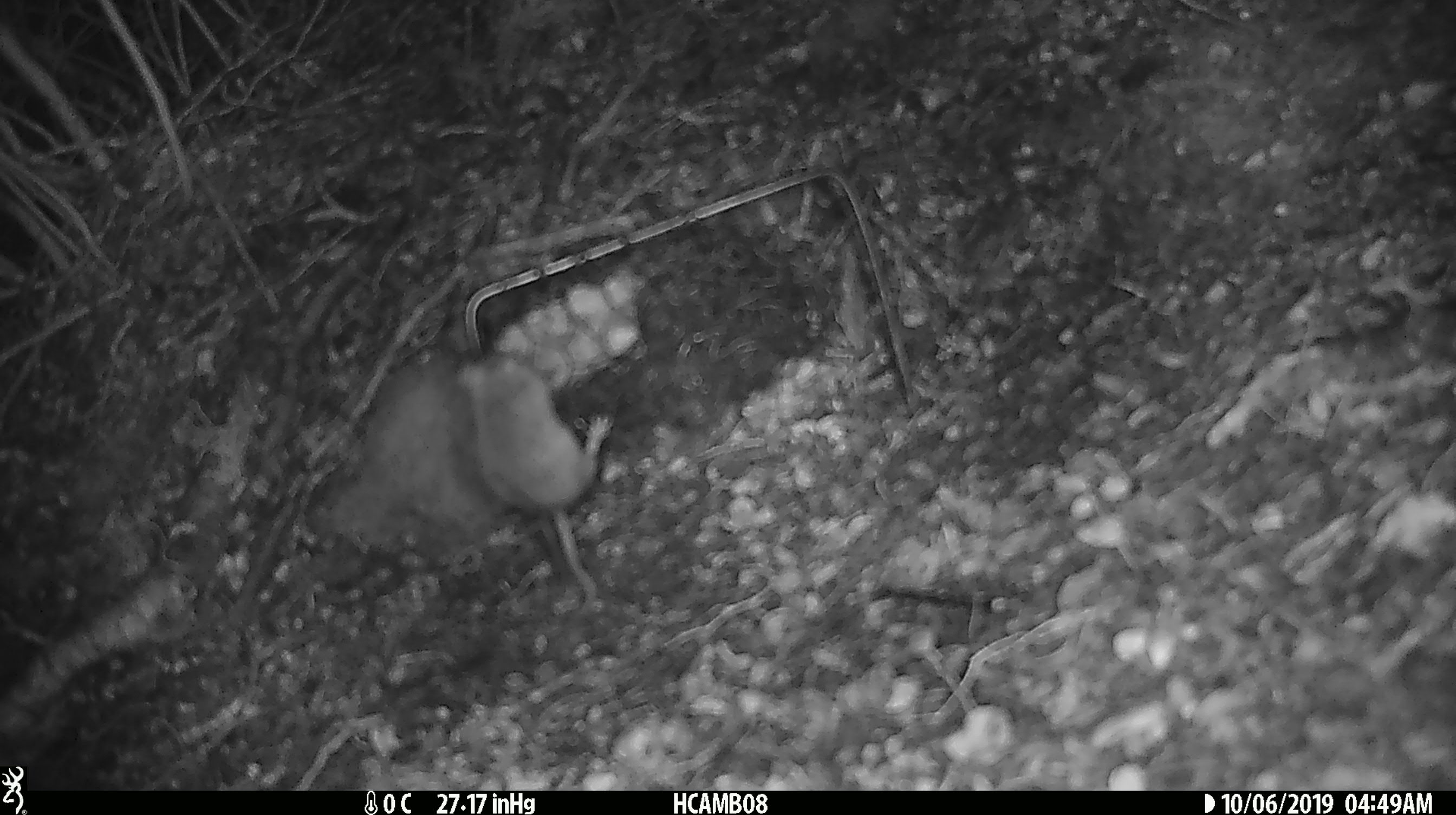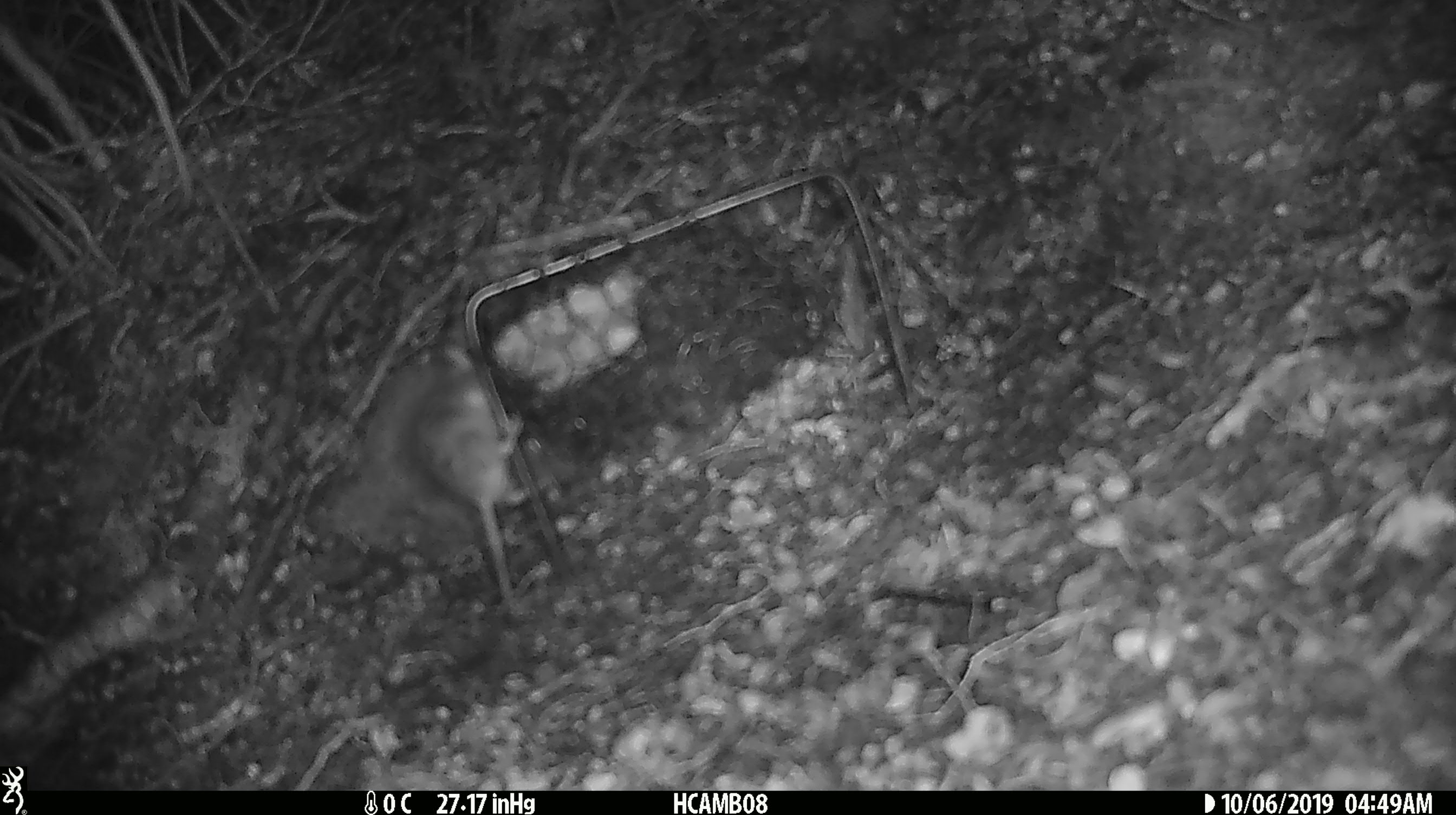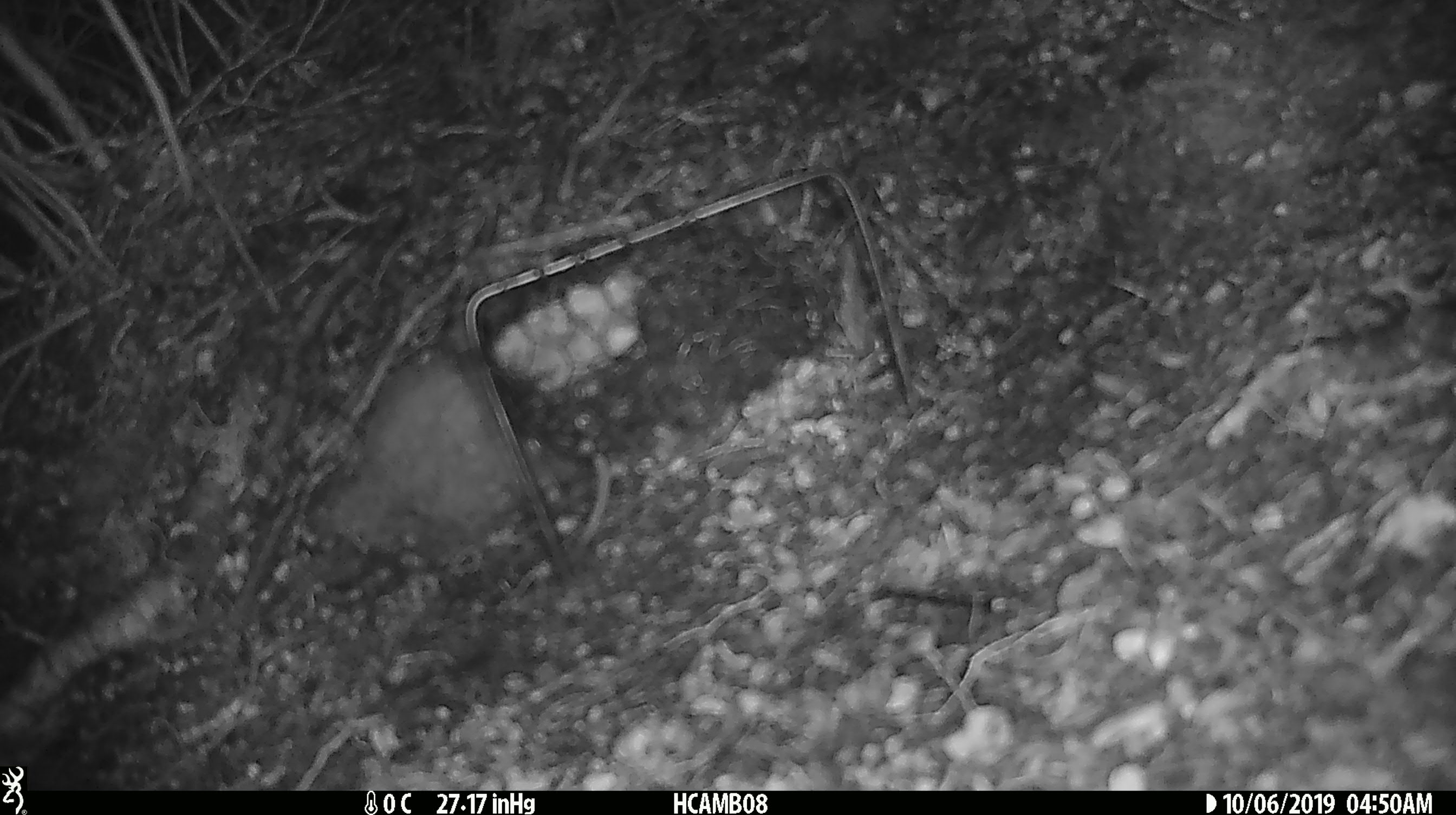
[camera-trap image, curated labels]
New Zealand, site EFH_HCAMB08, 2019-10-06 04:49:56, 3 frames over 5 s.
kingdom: Animalia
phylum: Chordata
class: Mammalia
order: Rodentia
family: Muridae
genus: Mus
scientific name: Mus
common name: mouse